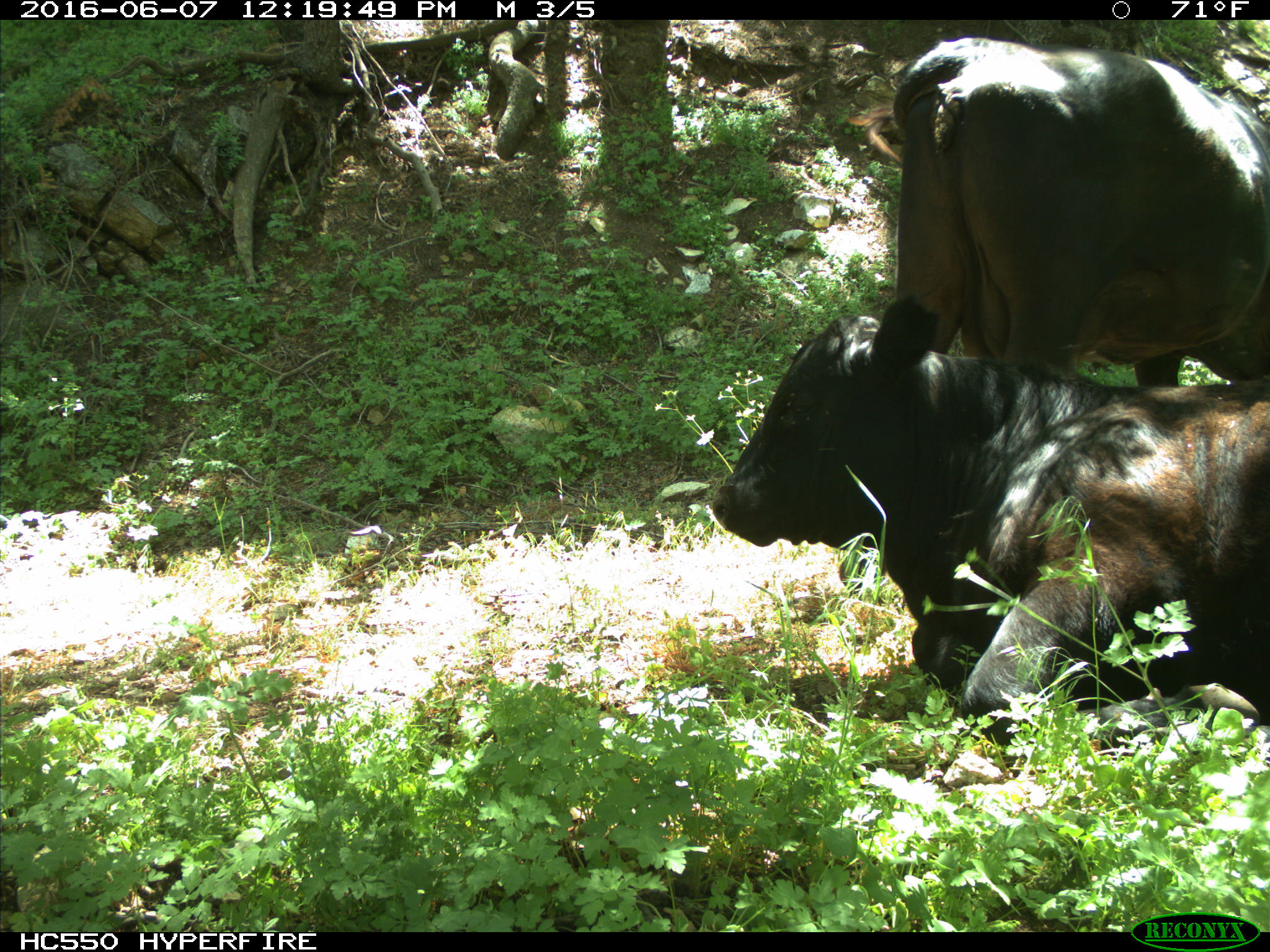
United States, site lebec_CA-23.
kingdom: Animalia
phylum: Chordata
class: Mammalia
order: Artiodactyla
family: Bovidae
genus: Bos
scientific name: Bos taurus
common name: domestic cow